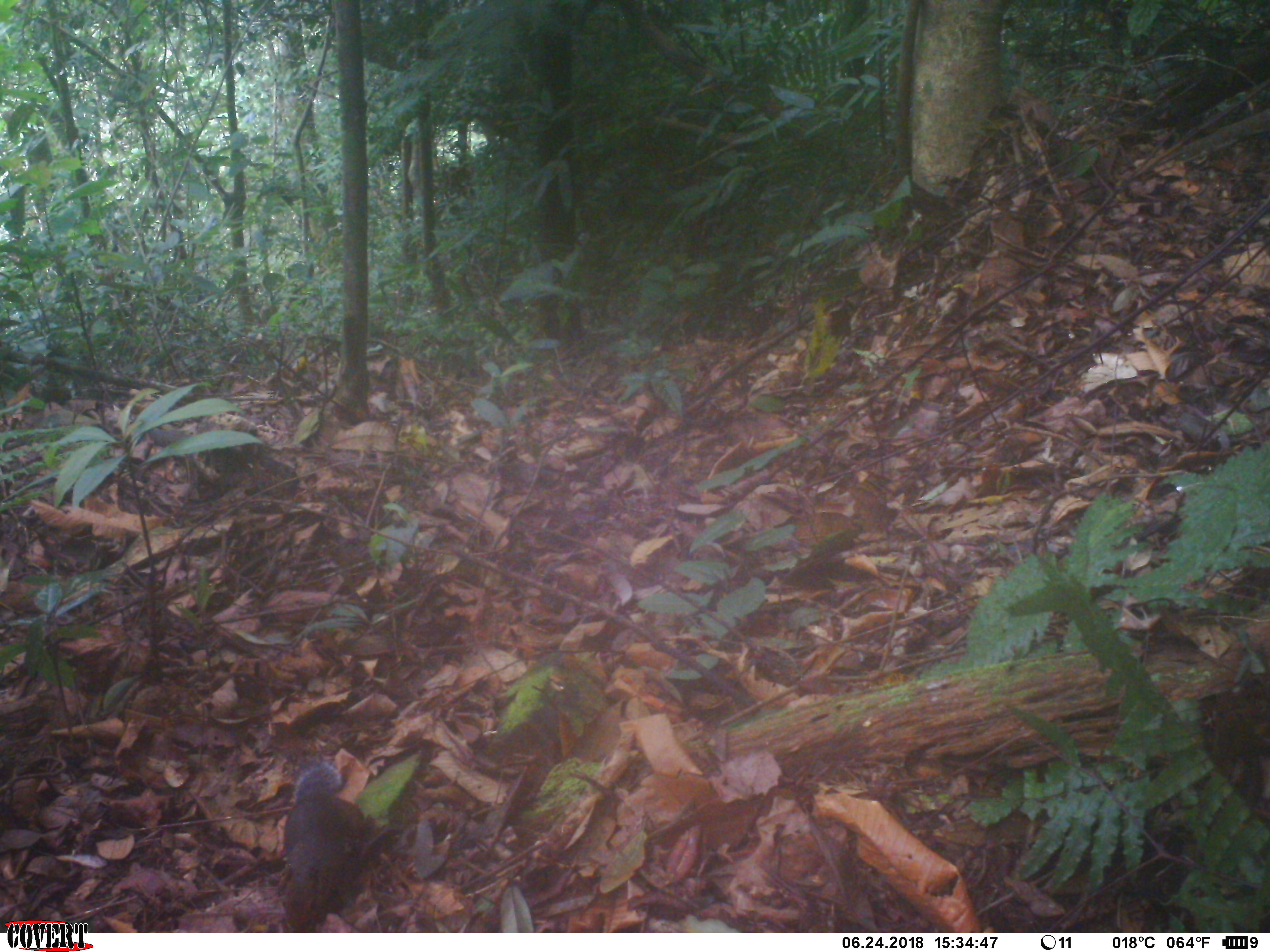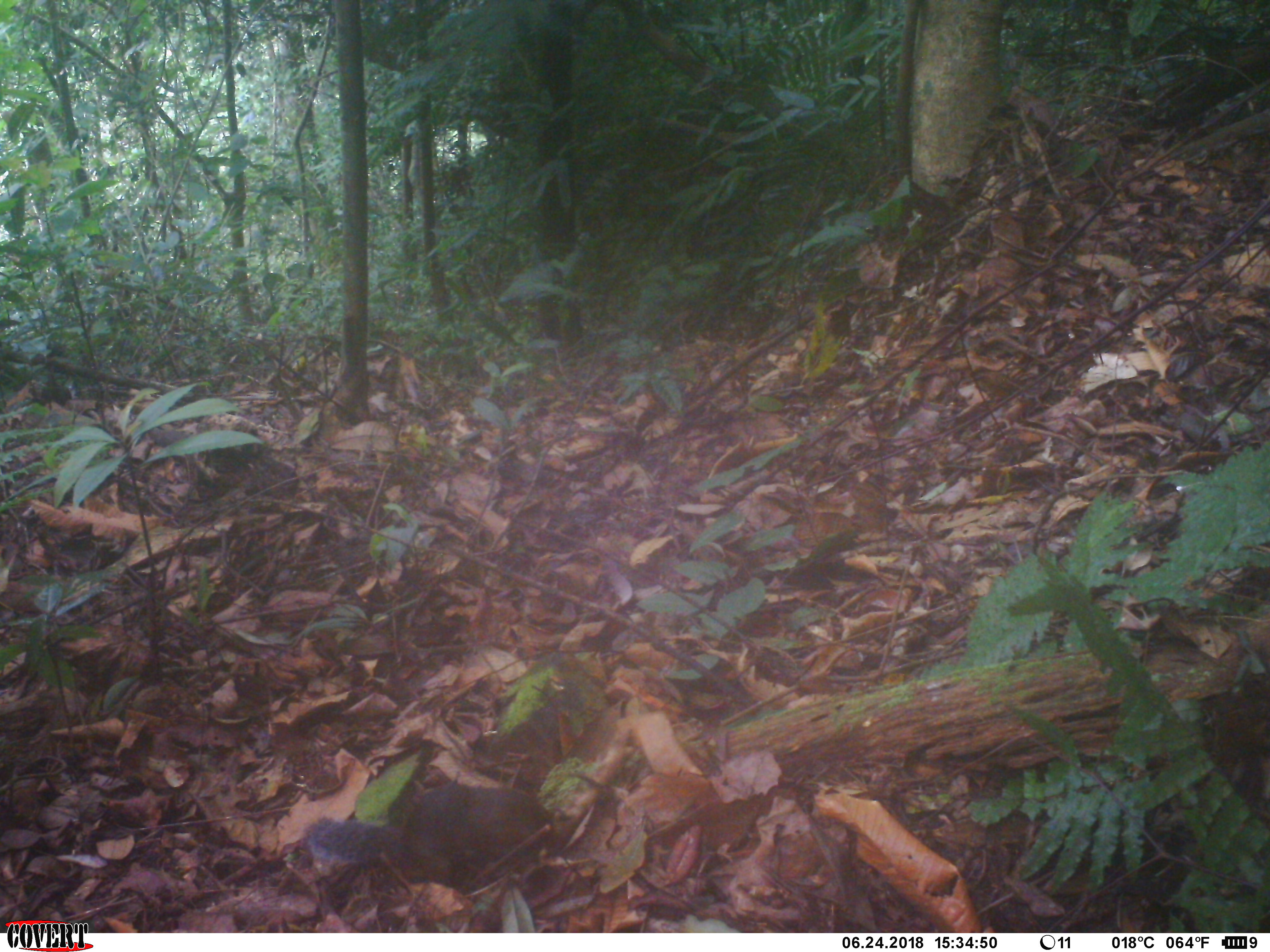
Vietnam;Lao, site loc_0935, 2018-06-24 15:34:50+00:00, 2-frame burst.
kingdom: Animalia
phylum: Chordata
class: Mammalia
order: Rodentia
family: Sciuridae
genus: Dremomys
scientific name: Dremomys rufigenis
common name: red-cheeked squirrel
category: red cheeked squirrel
Red cheeked squirrel (red-cheeked squirrel) (Dremomys rufigenis). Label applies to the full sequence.